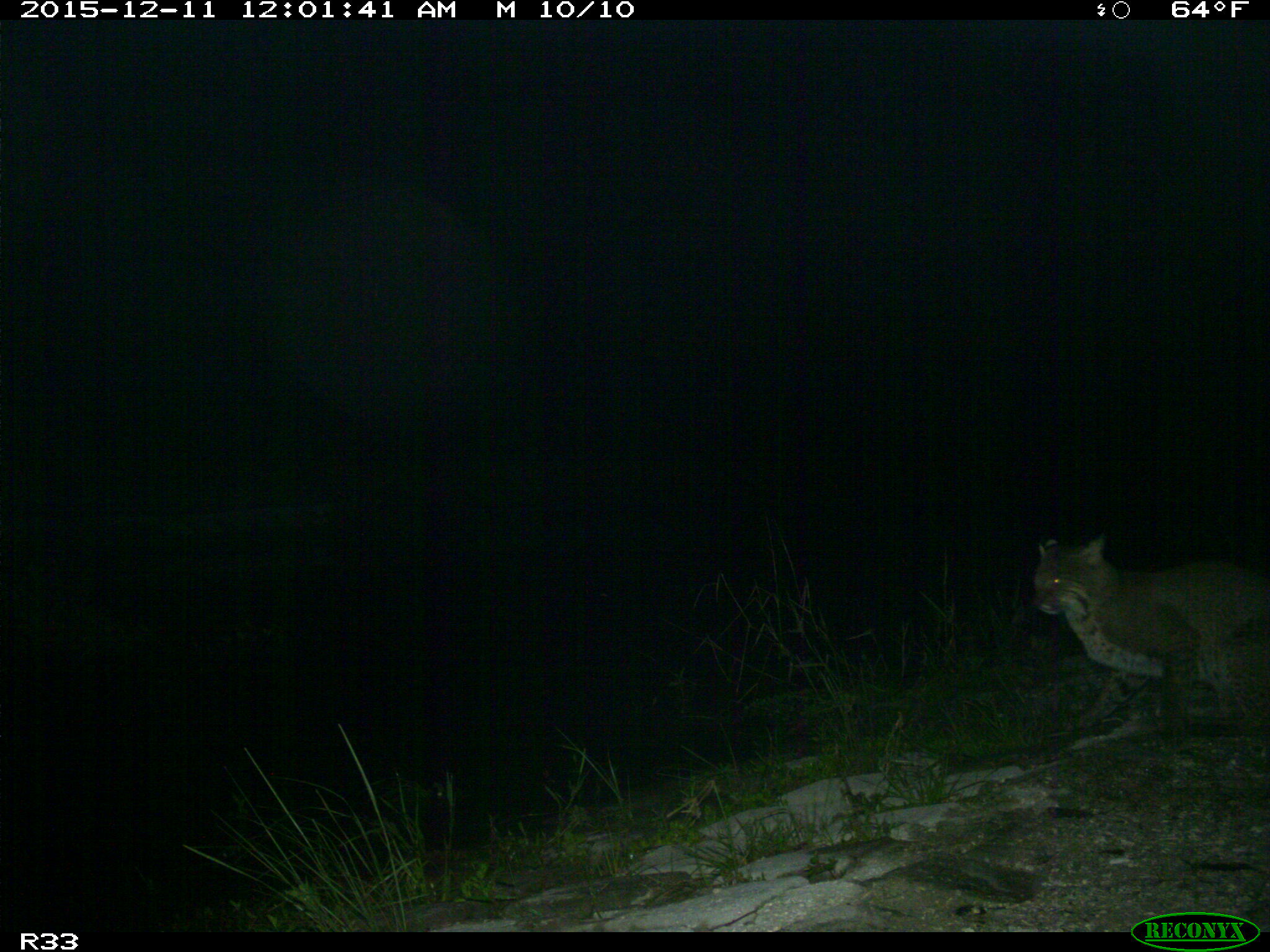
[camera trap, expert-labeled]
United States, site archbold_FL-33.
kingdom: Animalia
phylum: Chordata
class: Mammalia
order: Carnivora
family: Felidae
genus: Lynx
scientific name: Lynx rufus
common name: bobcat